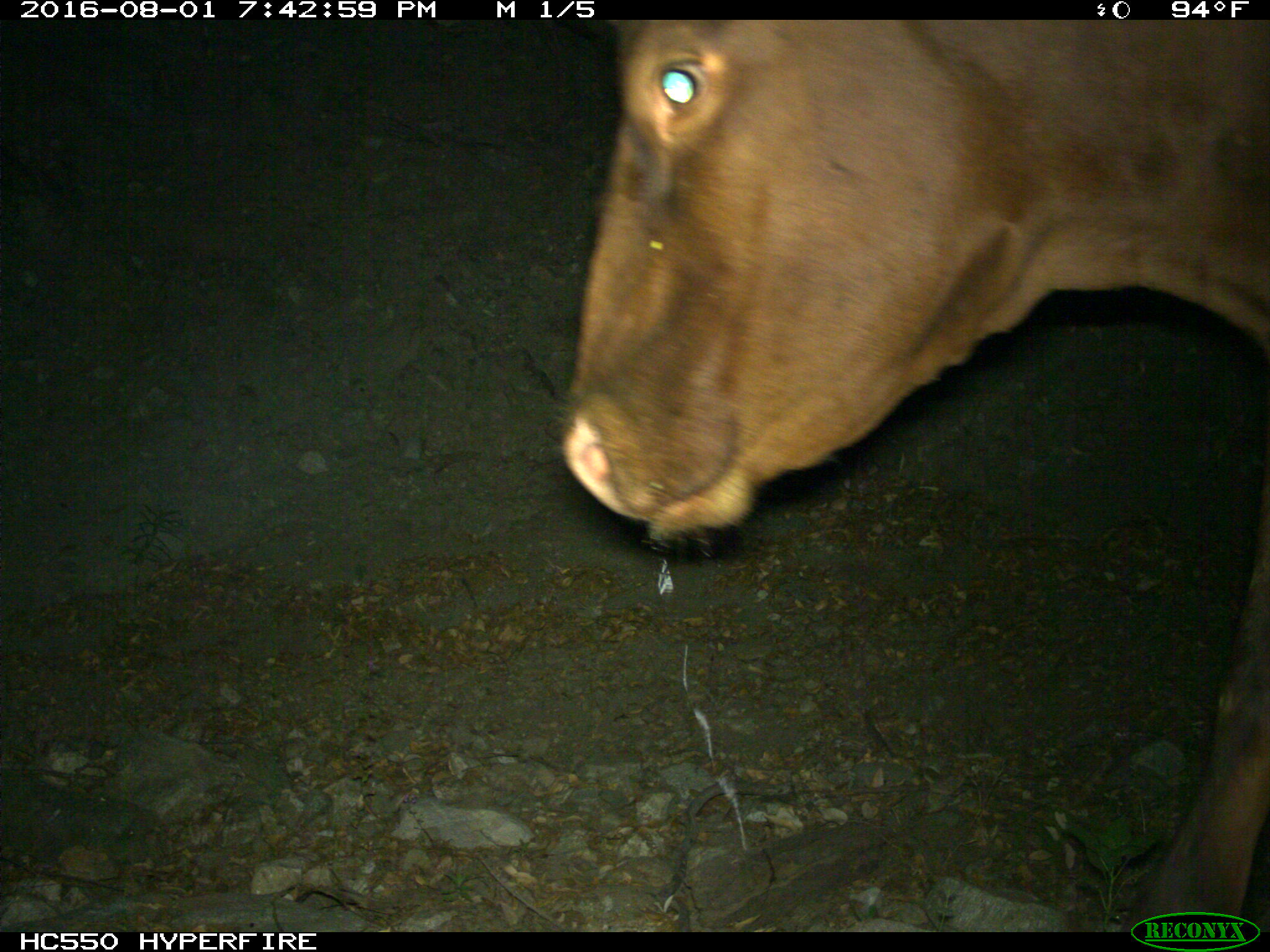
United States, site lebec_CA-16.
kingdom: Animalia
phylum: Chordata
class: Mammalia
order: Artiodactyla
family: Bovidae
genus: Bos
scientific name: Bos taurus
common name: domestic cow